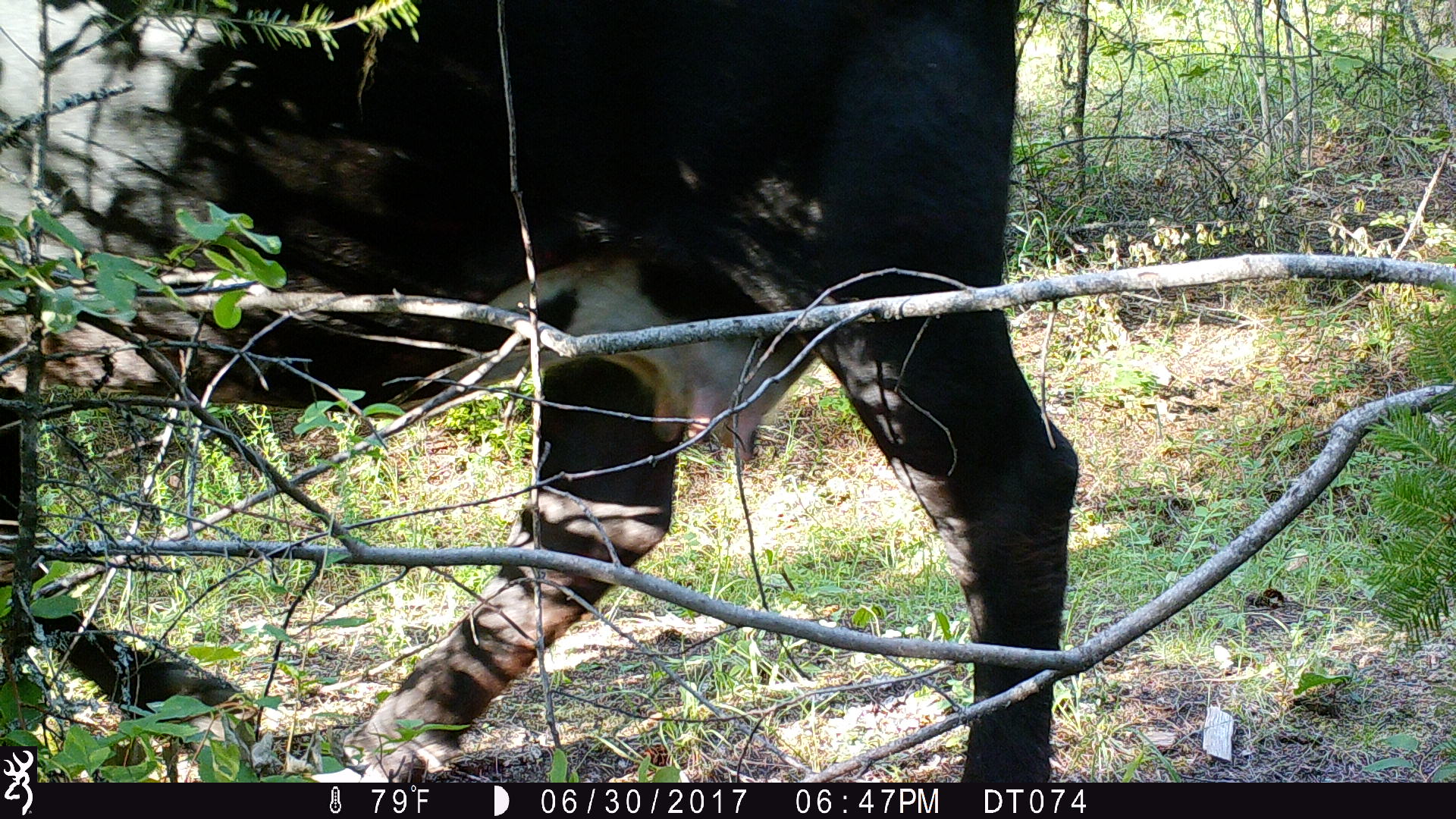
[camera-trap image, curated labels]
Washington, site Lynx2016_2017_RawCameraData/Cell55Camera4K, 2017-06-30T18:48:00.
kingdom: Animalia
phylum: Chordata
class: Mammalia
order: Artiodactyla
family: Bovidae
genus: Bos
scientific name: Bos taurus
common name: domestic cattle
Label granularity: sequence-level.